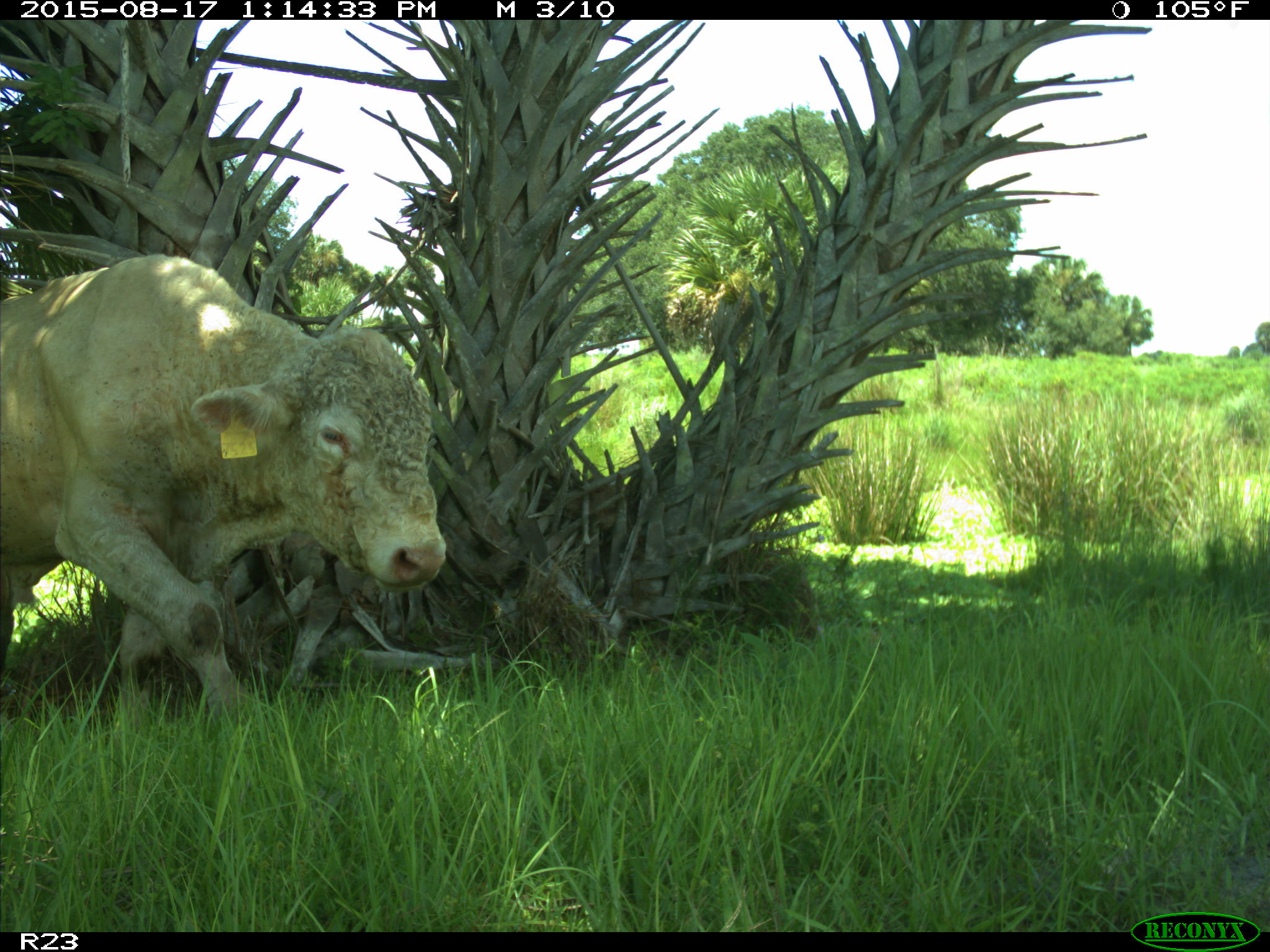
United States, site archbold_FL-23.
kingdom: Animalia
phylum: Chordata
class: Mammalia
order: Artiodactyla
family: Bovidae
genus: Bos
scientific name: Bos taurus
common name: domestic cow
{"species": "Bos taurus (domestic cow)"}